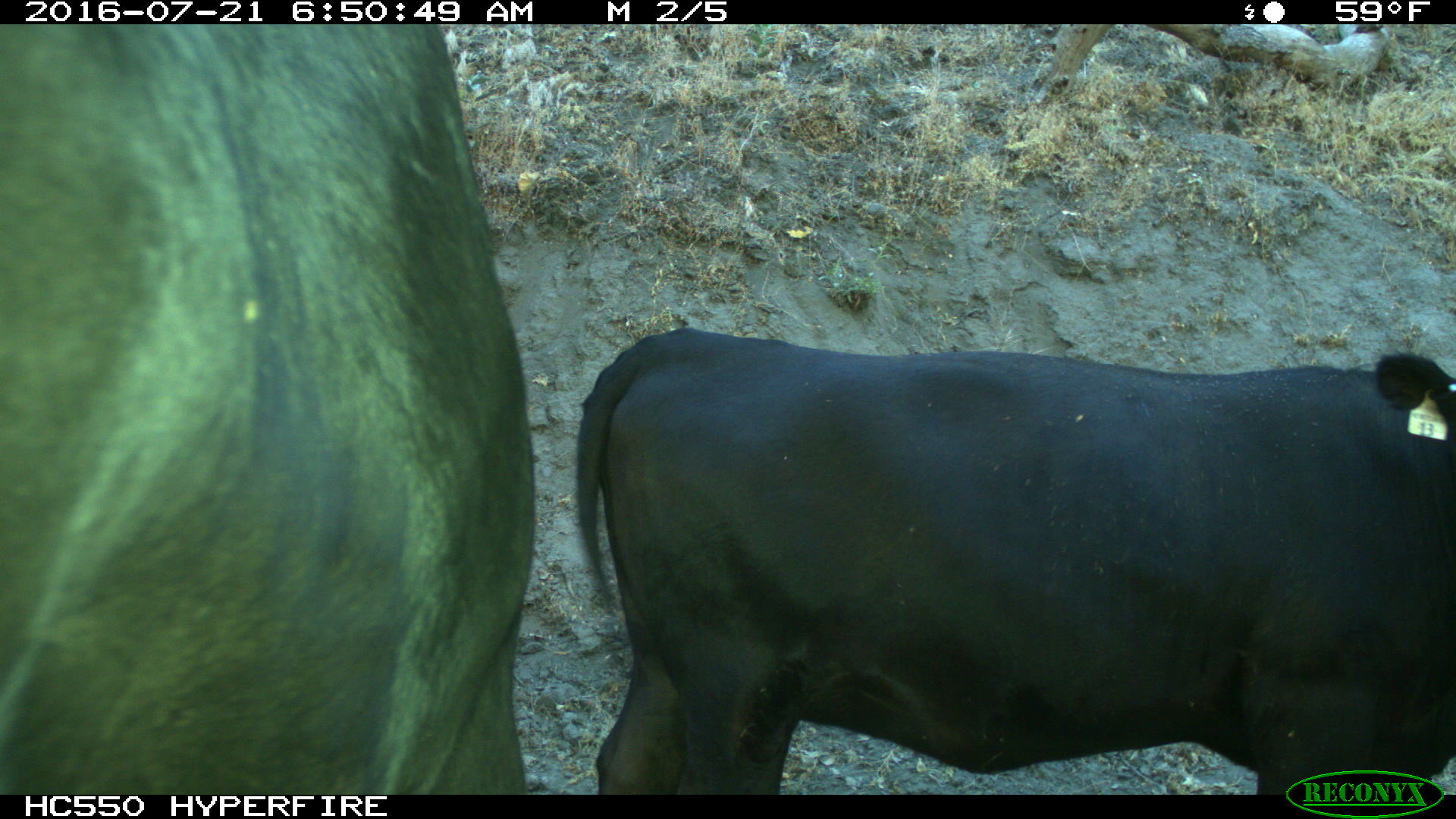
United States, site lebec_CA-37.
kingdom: Animalia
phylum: Chordata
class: Mammalia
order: Artiodactyla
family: Bovidae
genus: Bos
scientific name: Bos taurus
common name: domestic cow